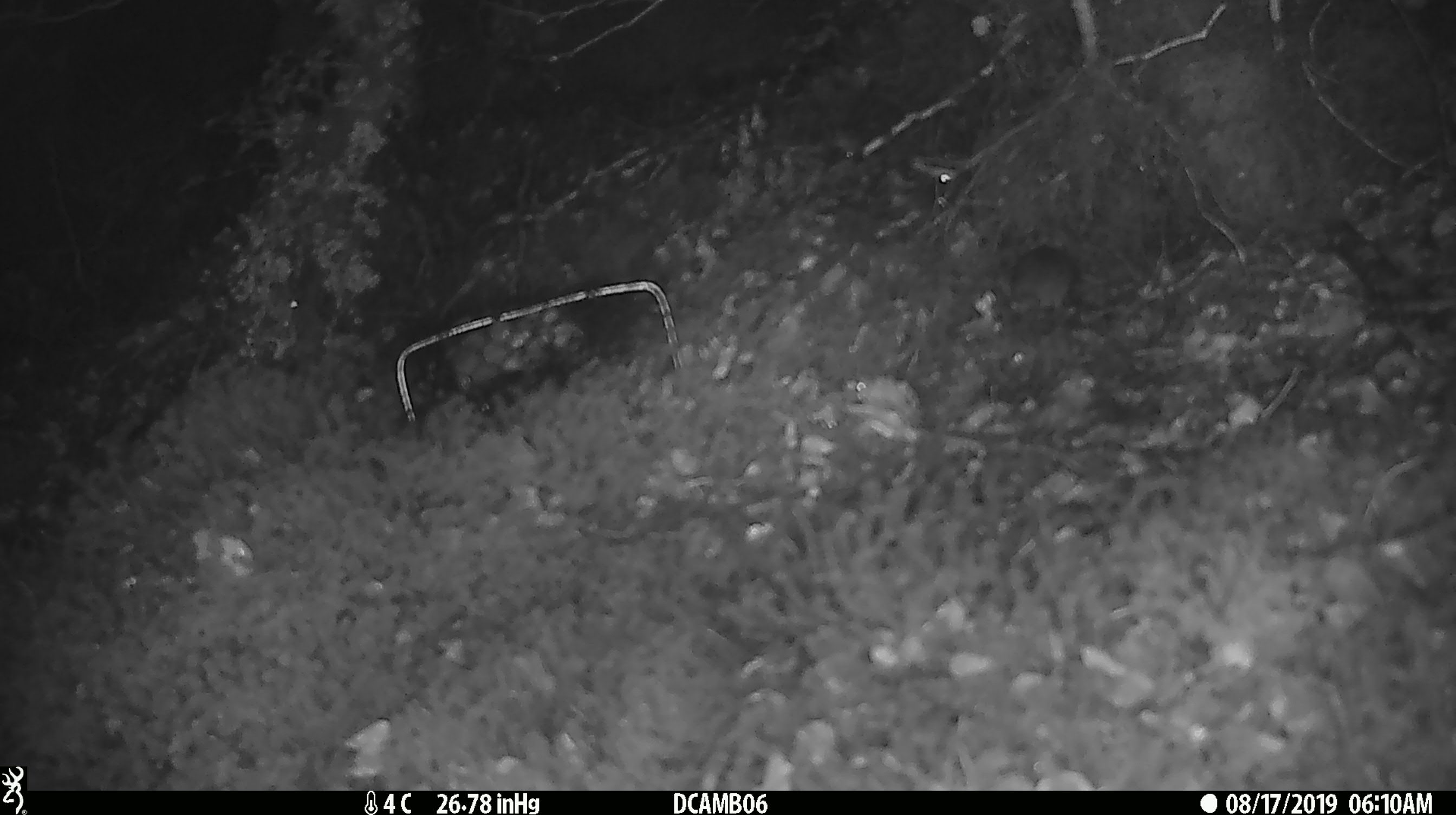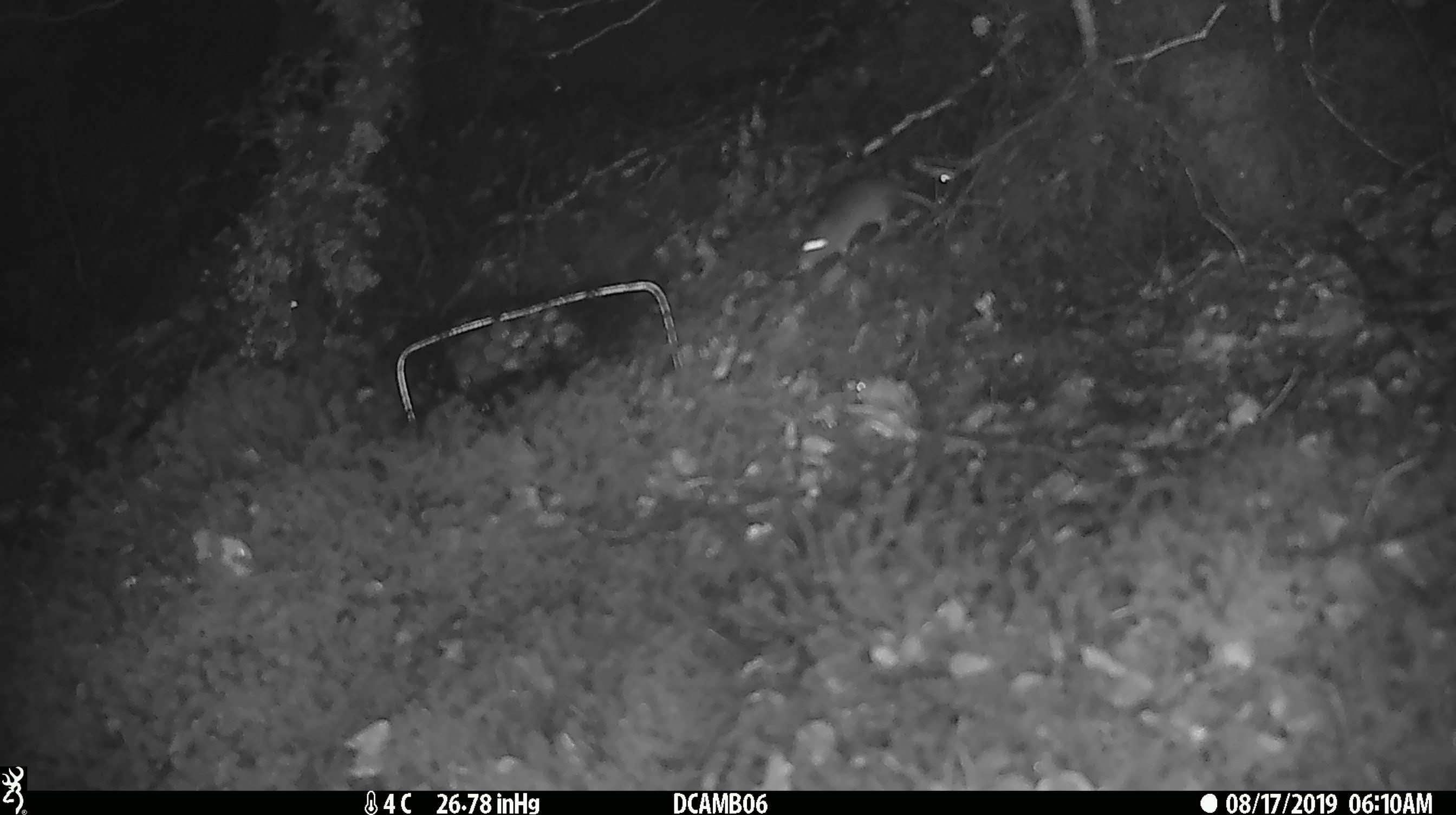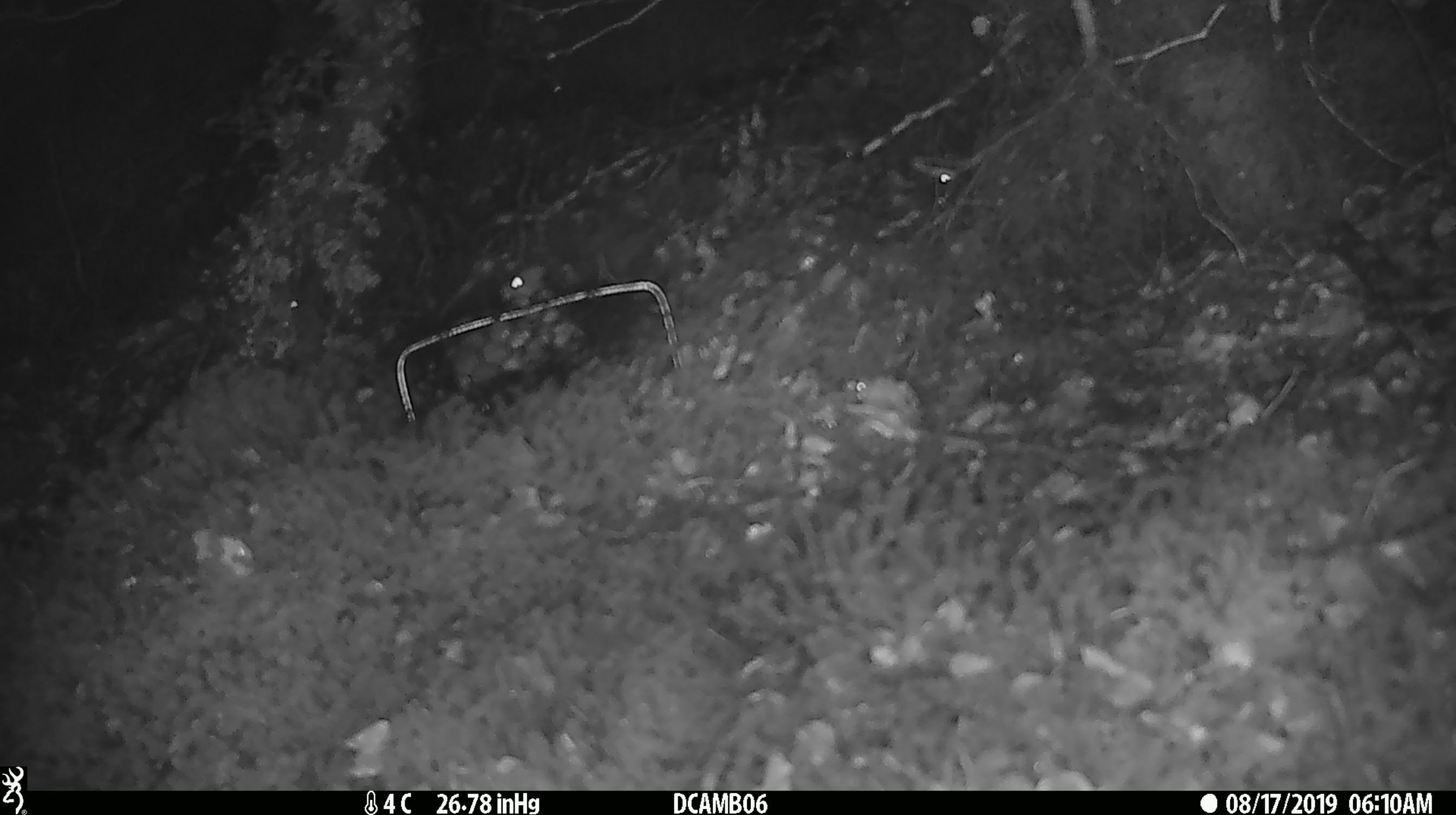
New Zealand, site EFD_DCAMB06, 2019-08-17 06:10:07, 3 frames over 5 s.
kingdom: Animalia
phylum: Chordata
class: Mammalia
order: Rodentia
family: Muridae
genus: Mus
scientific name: Mus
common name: mouse